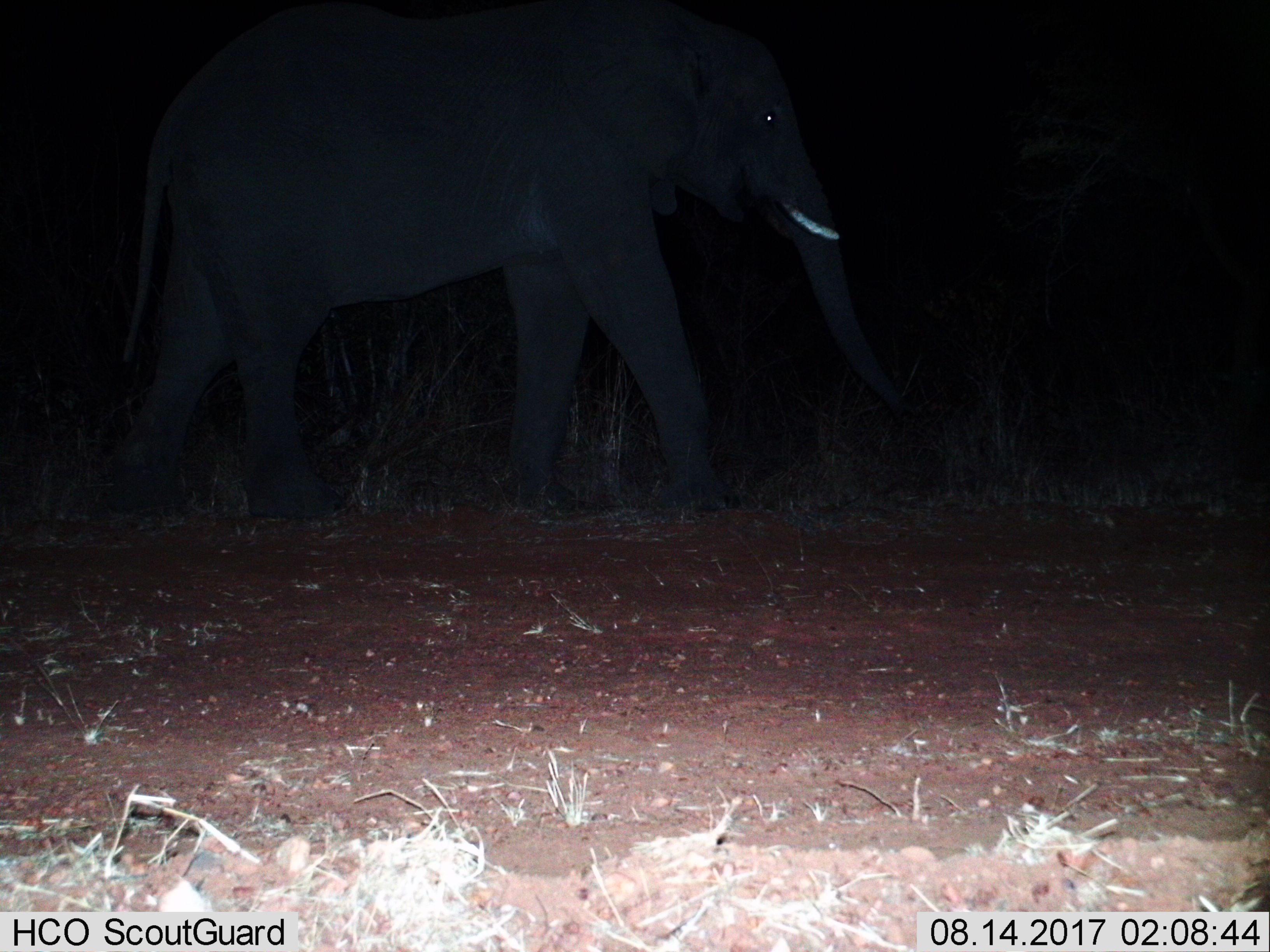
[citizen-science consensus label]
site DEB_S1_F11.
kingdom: Animalia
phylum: Chordata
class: Mammalia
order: Proboscidea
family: Elephantidae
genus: Loxodonta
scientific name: Loxodonta africana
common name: african bush elephant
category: elephant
Elephant (african bush elephant) (Loxodonta africana), count 1. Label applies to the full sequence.